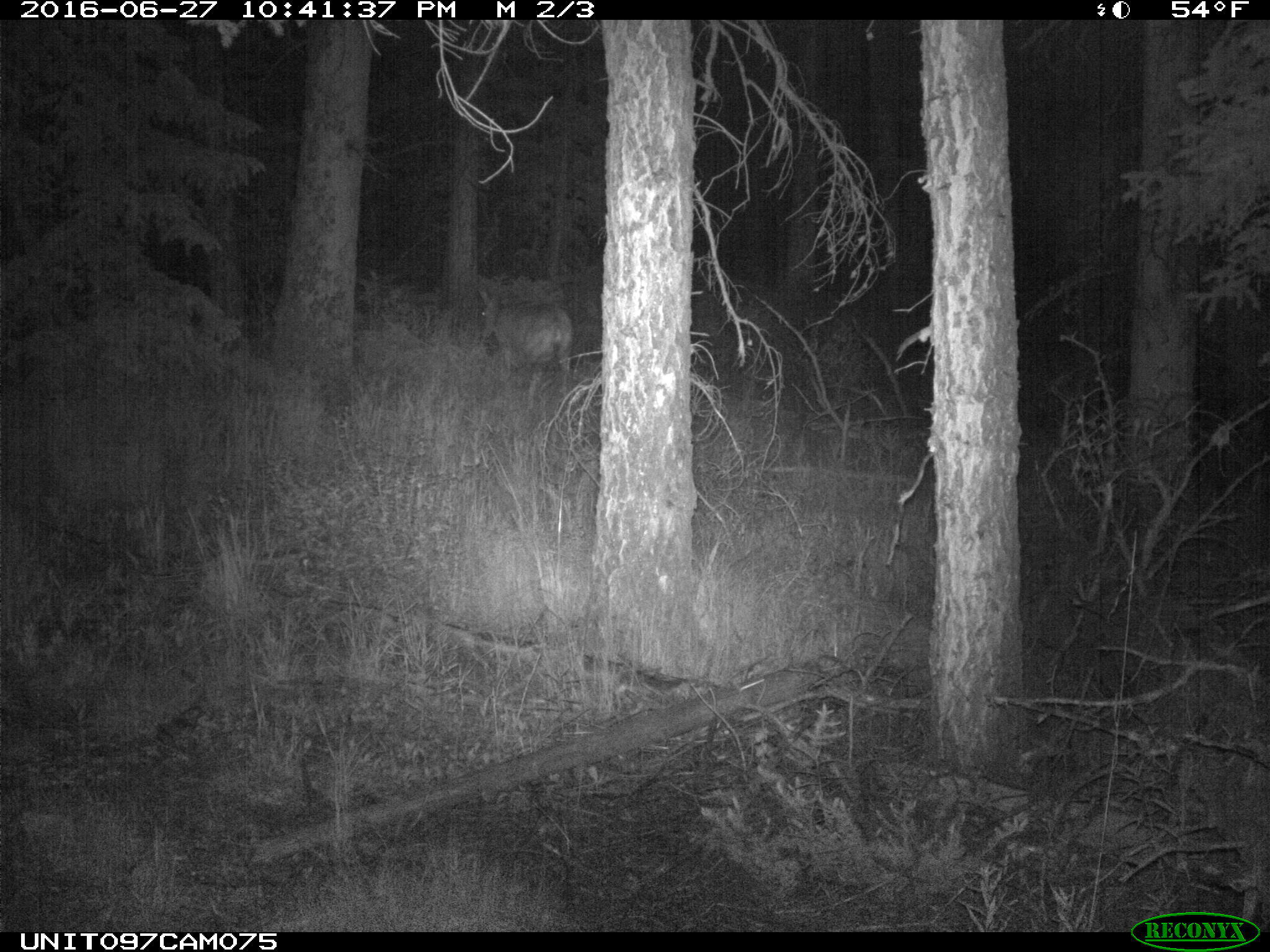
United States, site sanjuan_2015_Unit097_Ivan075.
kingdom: Animalia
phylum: Chordata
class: Mammalia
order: Artiodactyla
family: Cervidae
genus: Odocoileus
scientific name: Odocoileus hemionus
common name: mule deer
Odocoileus hemionus (mule deer).